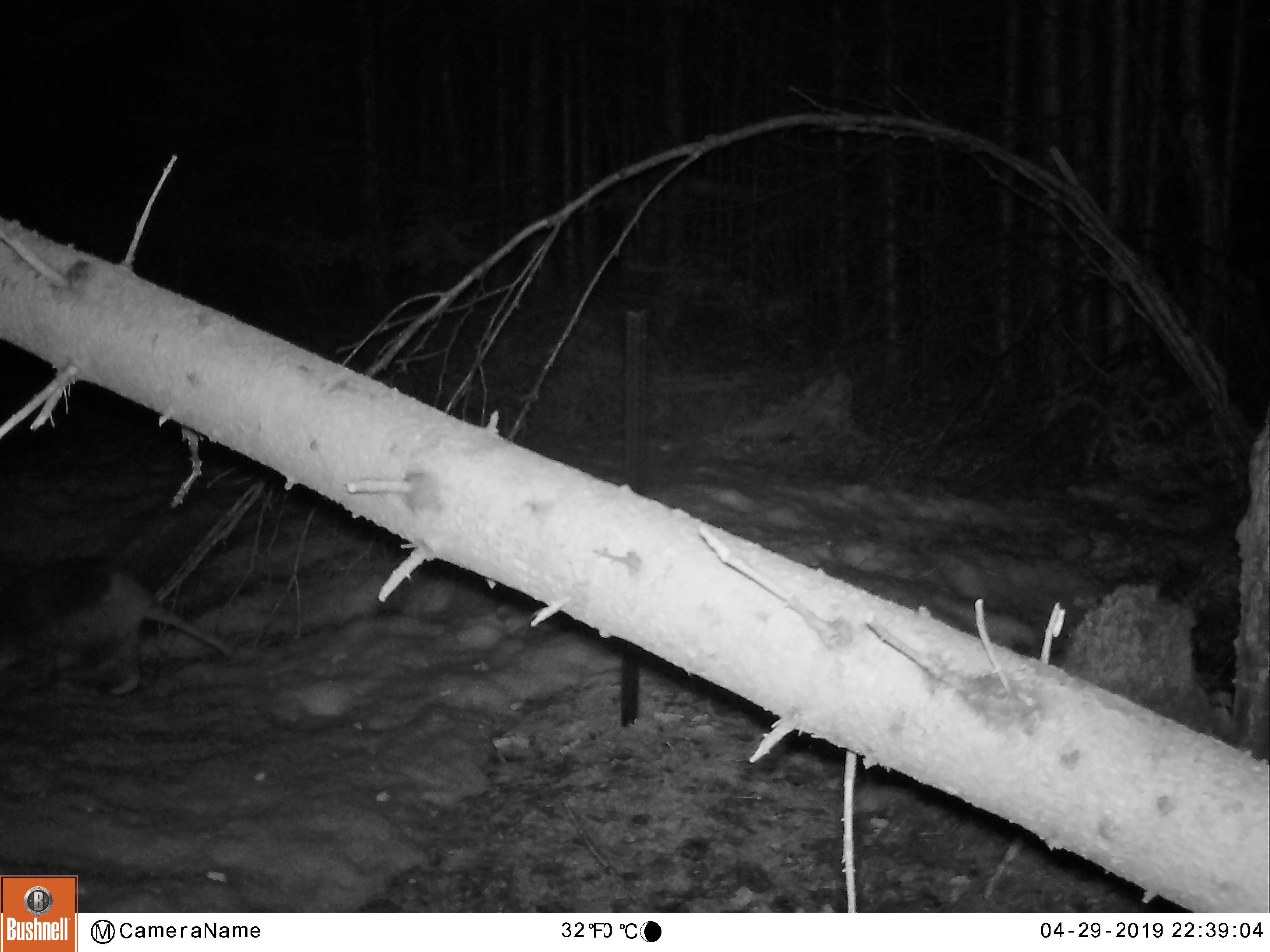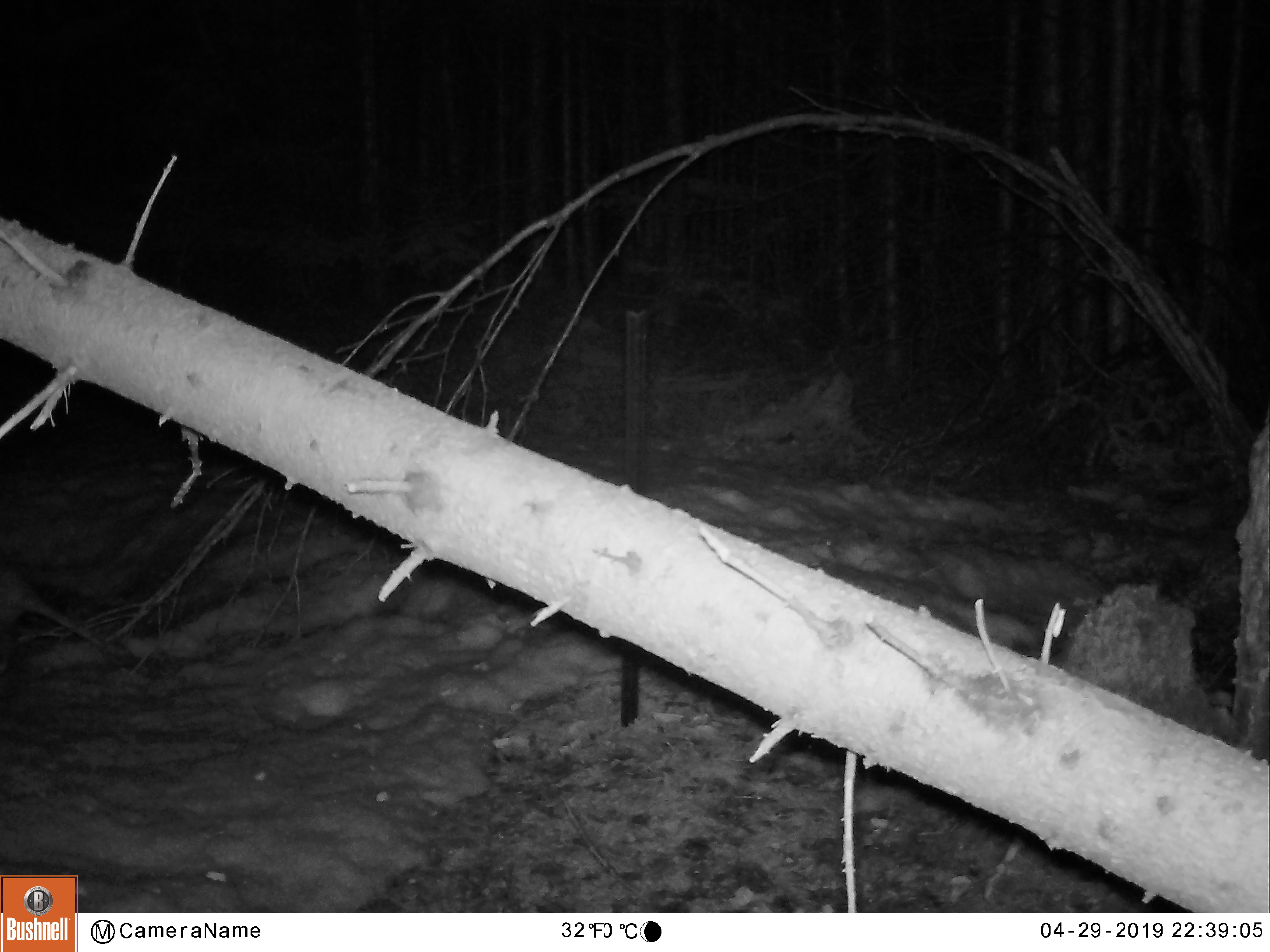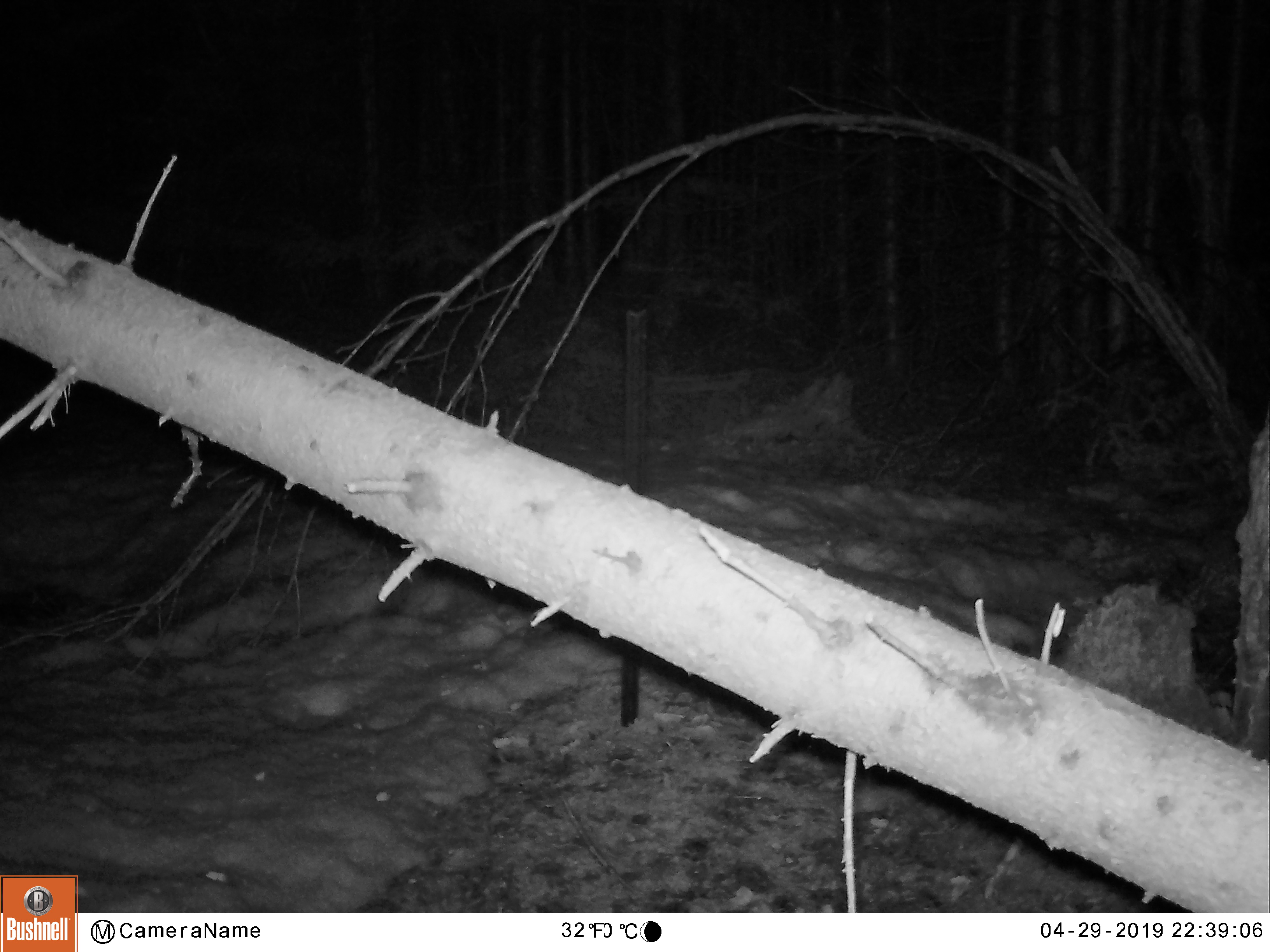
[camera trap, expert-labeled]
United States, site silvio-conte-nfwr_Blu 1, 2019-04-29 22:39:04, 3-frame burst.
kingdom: Animalia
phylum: Chordata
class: Mammalia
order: Carnivora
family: Procyonidae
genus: Procyon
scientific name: Procyon lotor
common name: raccoon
Raccoon (Procyon lotor).